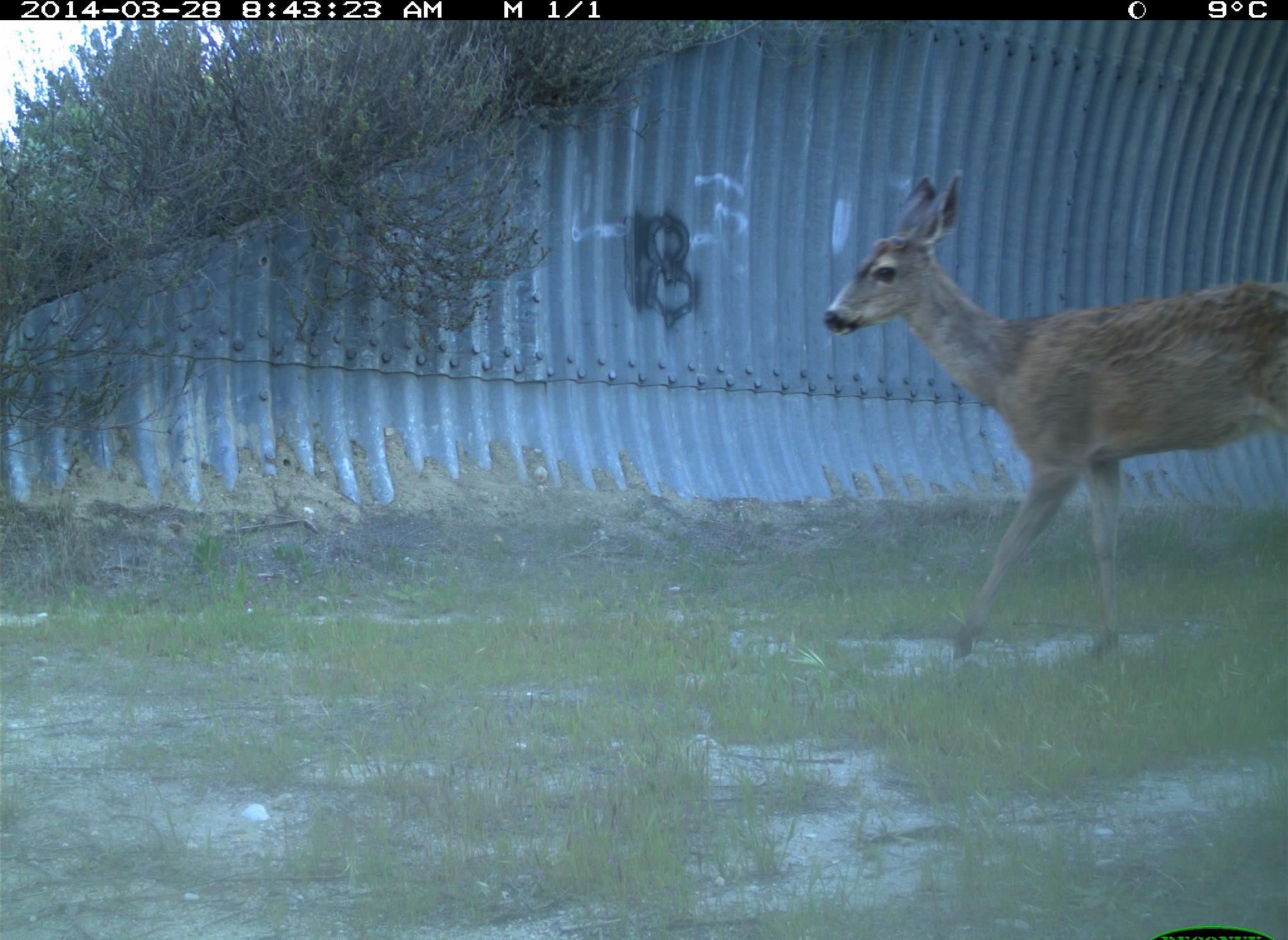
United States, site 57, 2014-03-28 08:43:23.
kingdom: Animalia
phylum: Chordata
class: Mammalia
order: Artiodactyla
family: Cervidae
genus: Odocoileus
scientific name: Odocoileus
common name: deer